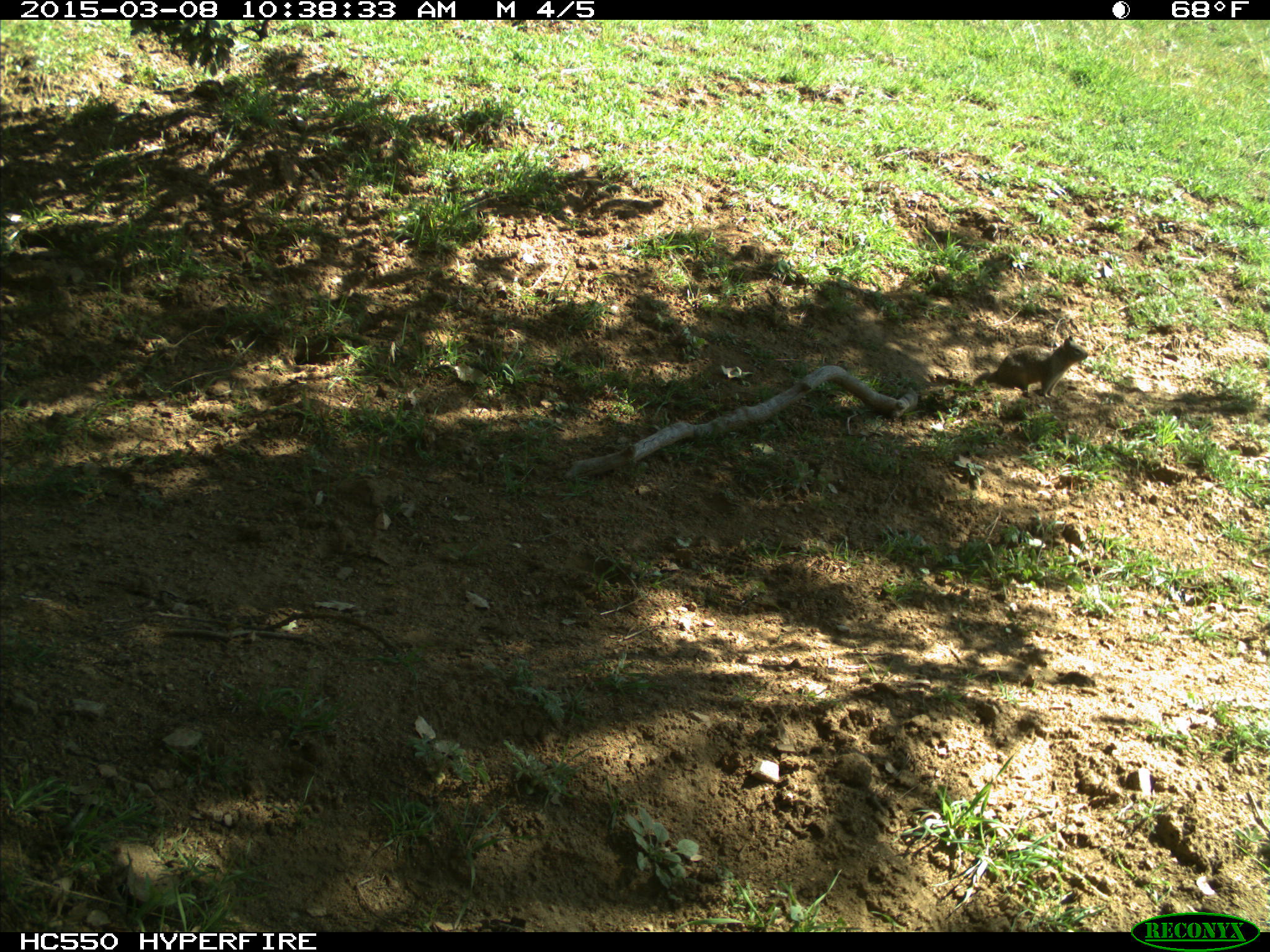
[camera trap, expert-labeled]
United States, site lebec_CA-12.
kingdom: Animalia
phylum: Chordata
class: Mammalia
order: Rodentia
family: Sciuridae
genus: Otospermophilus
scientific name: Otospermophilus beecheyi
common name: california ground squirrel